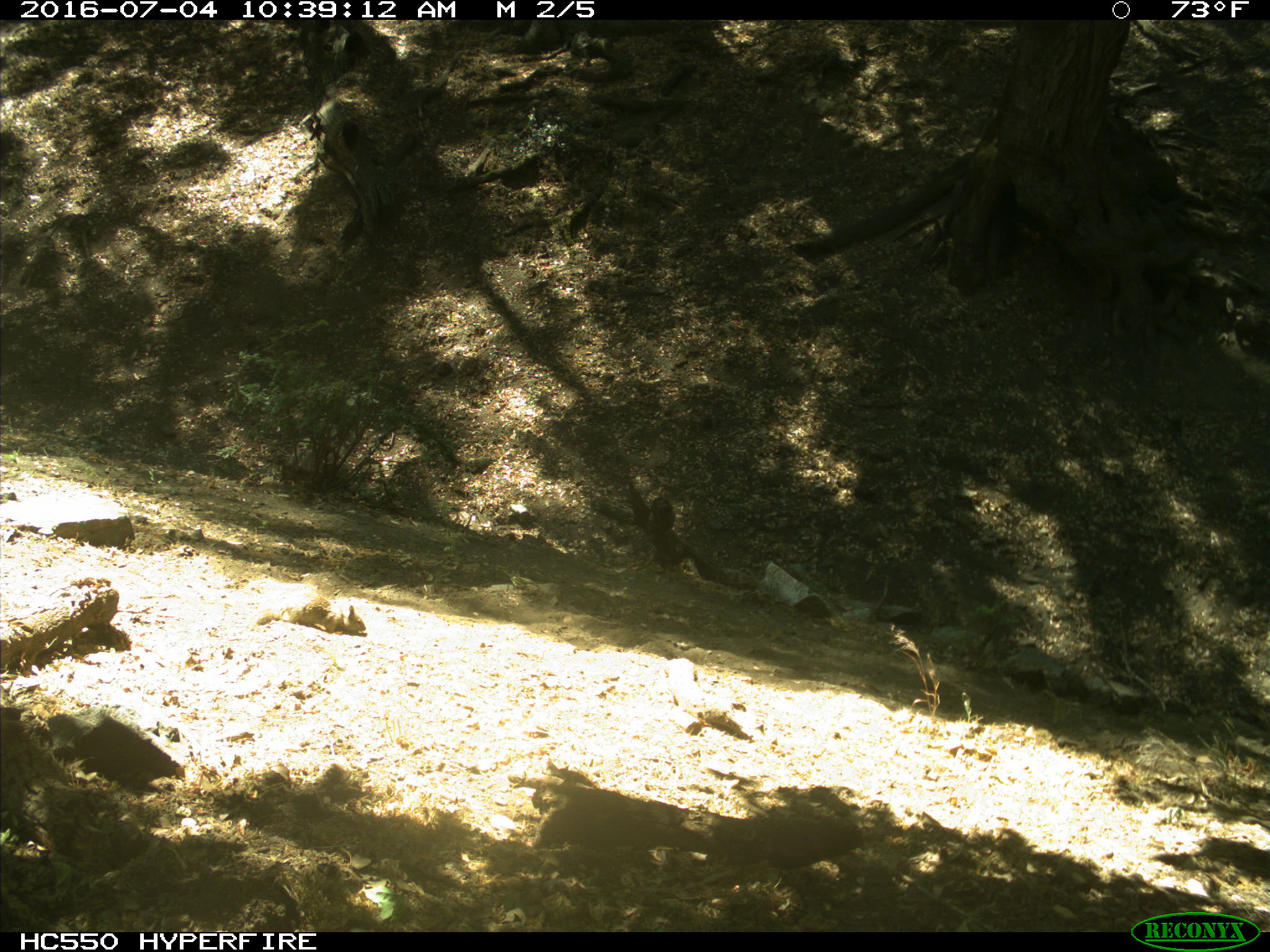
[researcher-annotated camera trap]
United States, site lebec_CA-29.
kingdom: Animalia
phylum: Chordata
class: Mammalia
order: Rodentia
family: Sciuridae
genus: Otospermophilus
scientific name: Otospermophilus beecheyi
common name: california ground squirrel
Otospermophilus beecheyi (california ground squirrel).